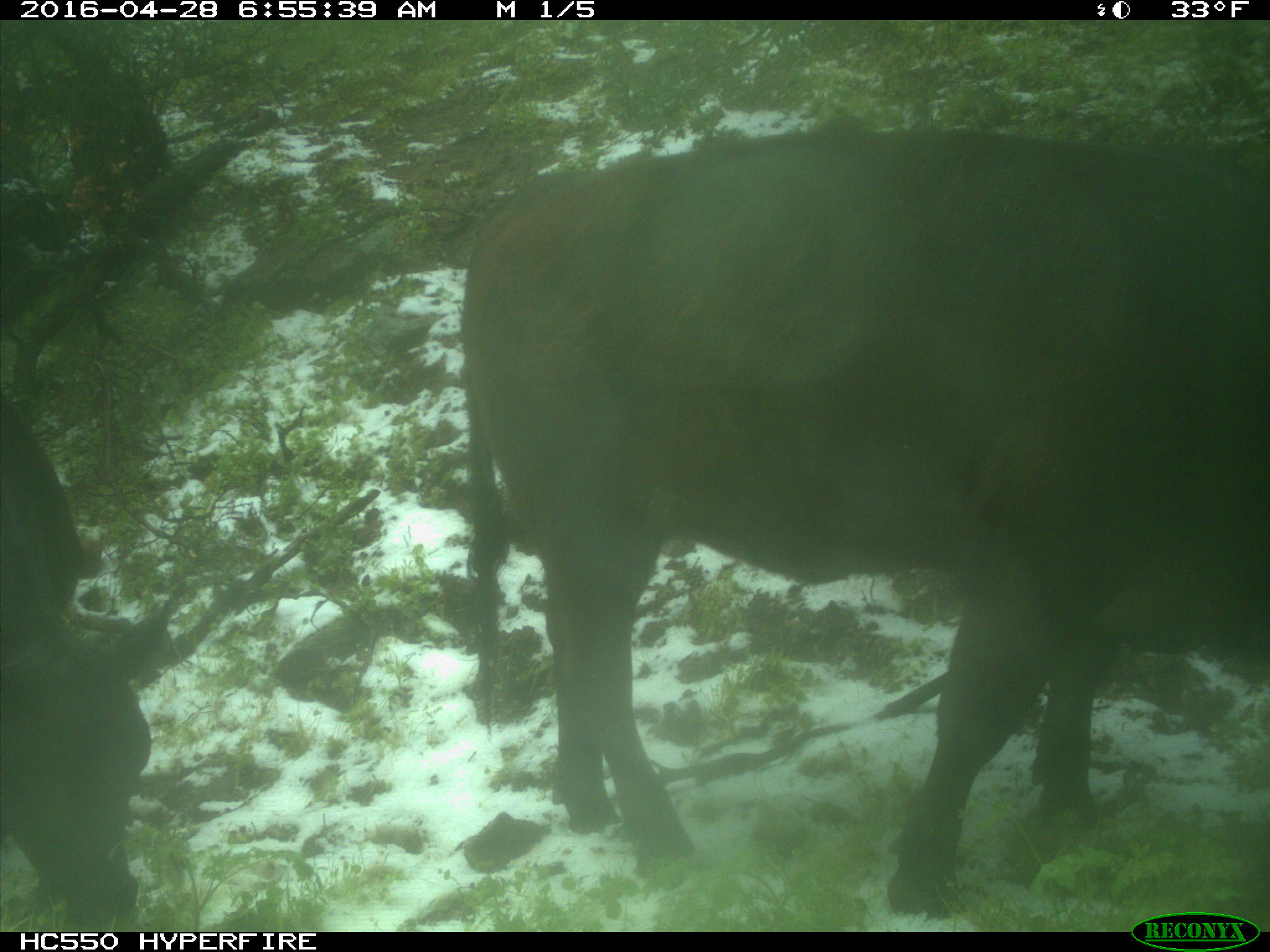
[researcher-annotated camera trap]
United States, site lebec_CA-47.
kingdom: Animalia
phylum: Chordata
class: Mammalia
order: Artiodactyla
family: Bovidae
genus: Bos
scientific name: Bos taurus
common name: domestic cow